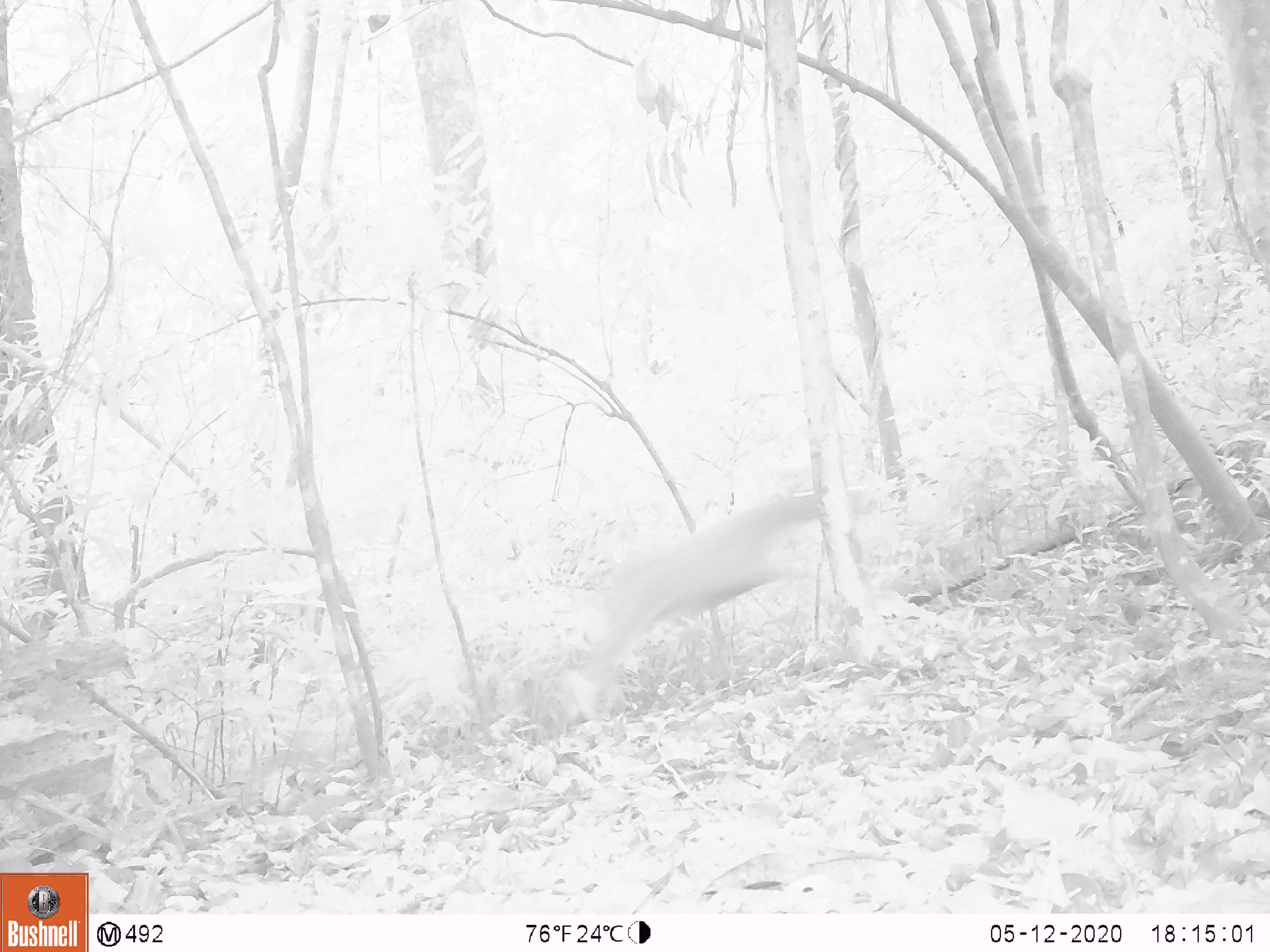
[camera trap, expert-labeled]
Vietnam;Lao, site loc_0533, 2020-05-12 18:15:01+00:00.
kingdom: Animalia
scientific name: Animalia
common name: animal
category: unidentified animal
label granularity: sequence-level